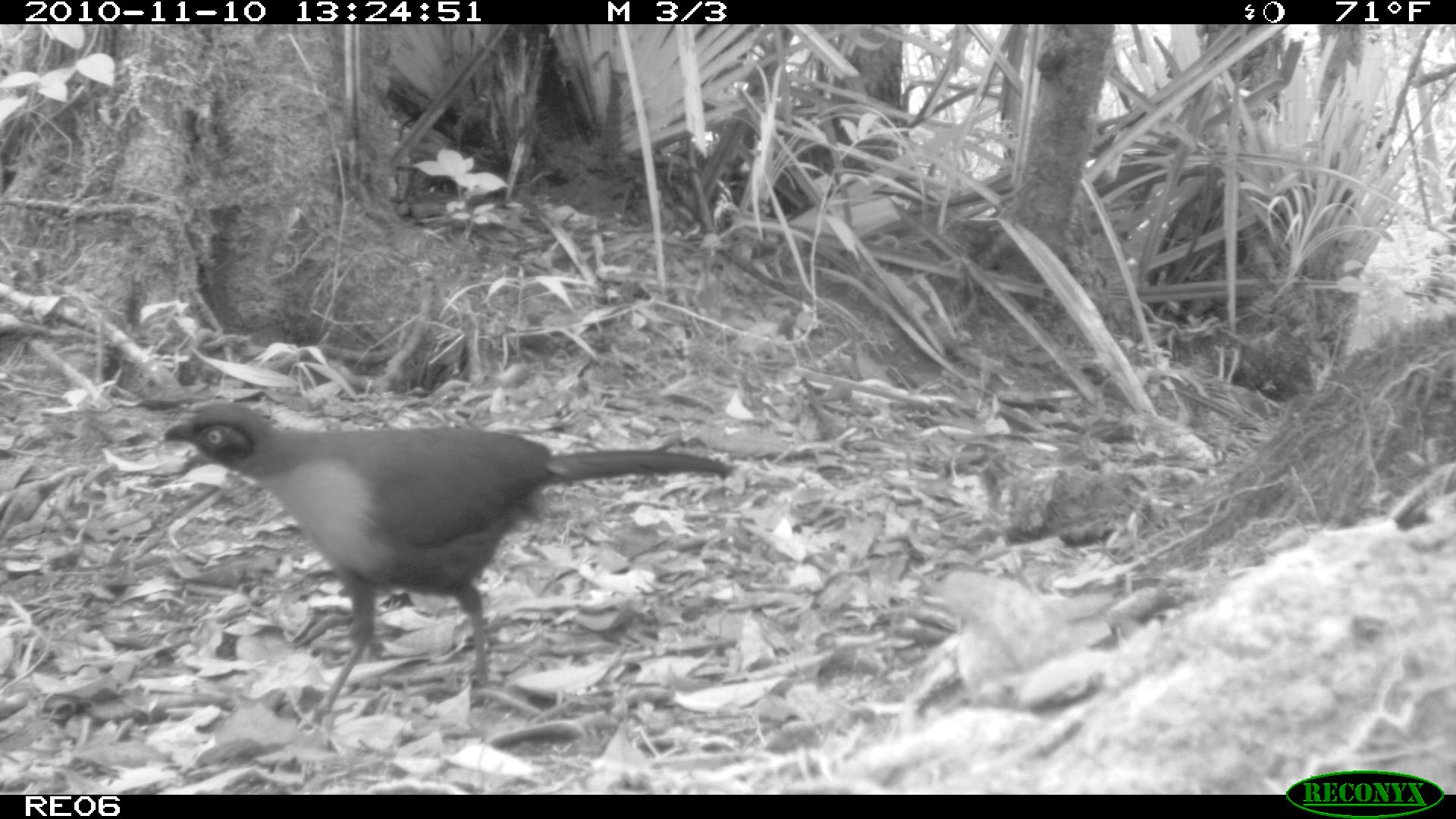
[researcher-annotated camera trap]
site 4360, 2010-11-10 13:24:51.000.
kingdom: Animalia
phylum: Chordata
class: Aves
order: Cuculiformes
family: Cuculidae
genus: Coua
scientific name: Coua serriana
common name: red-breasted coua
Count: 1.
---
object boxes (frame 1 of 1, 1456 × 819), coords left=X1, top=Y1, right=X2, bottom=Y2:
coua serriana: left=162, top=402, right=737, bottom=731